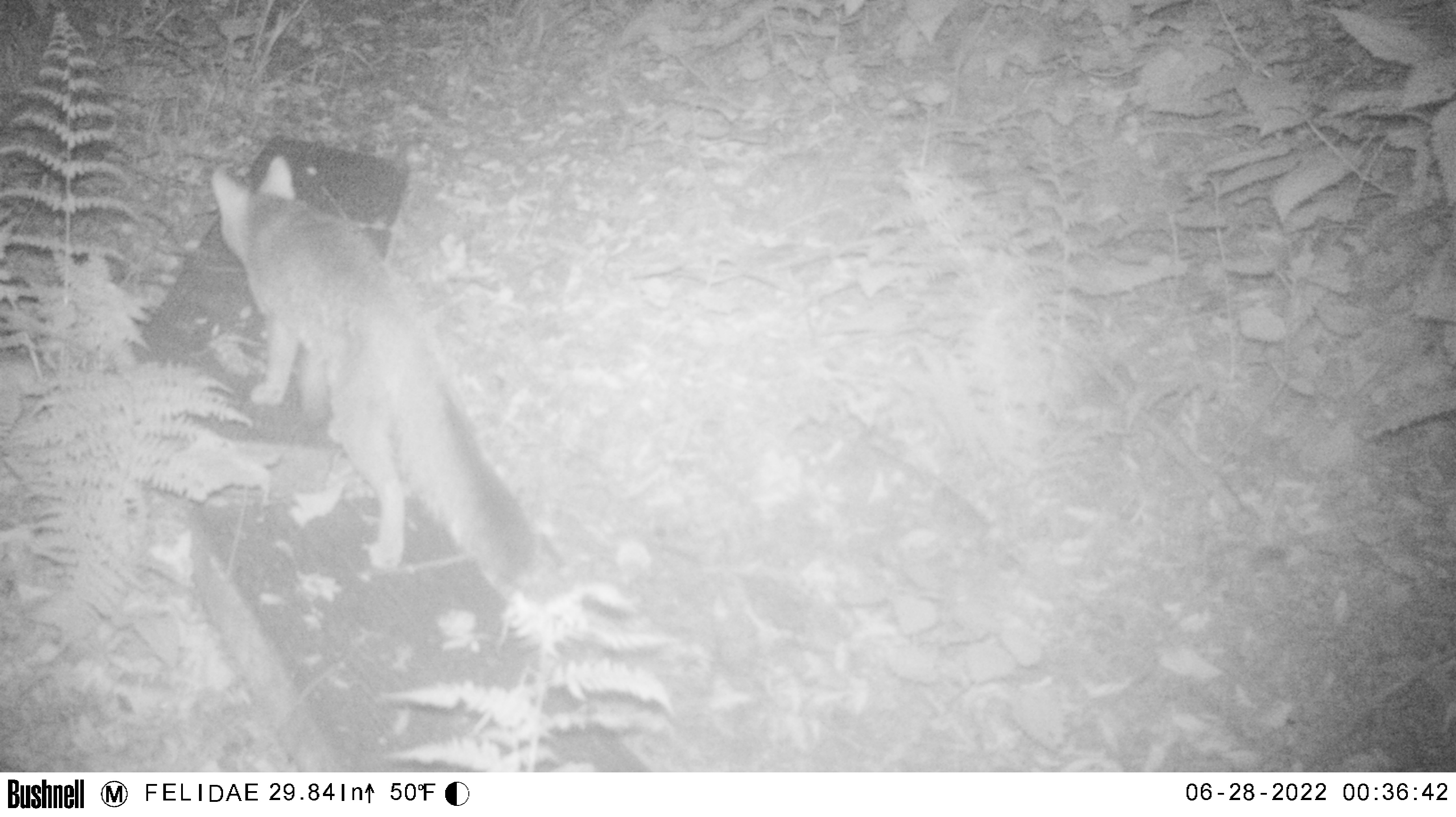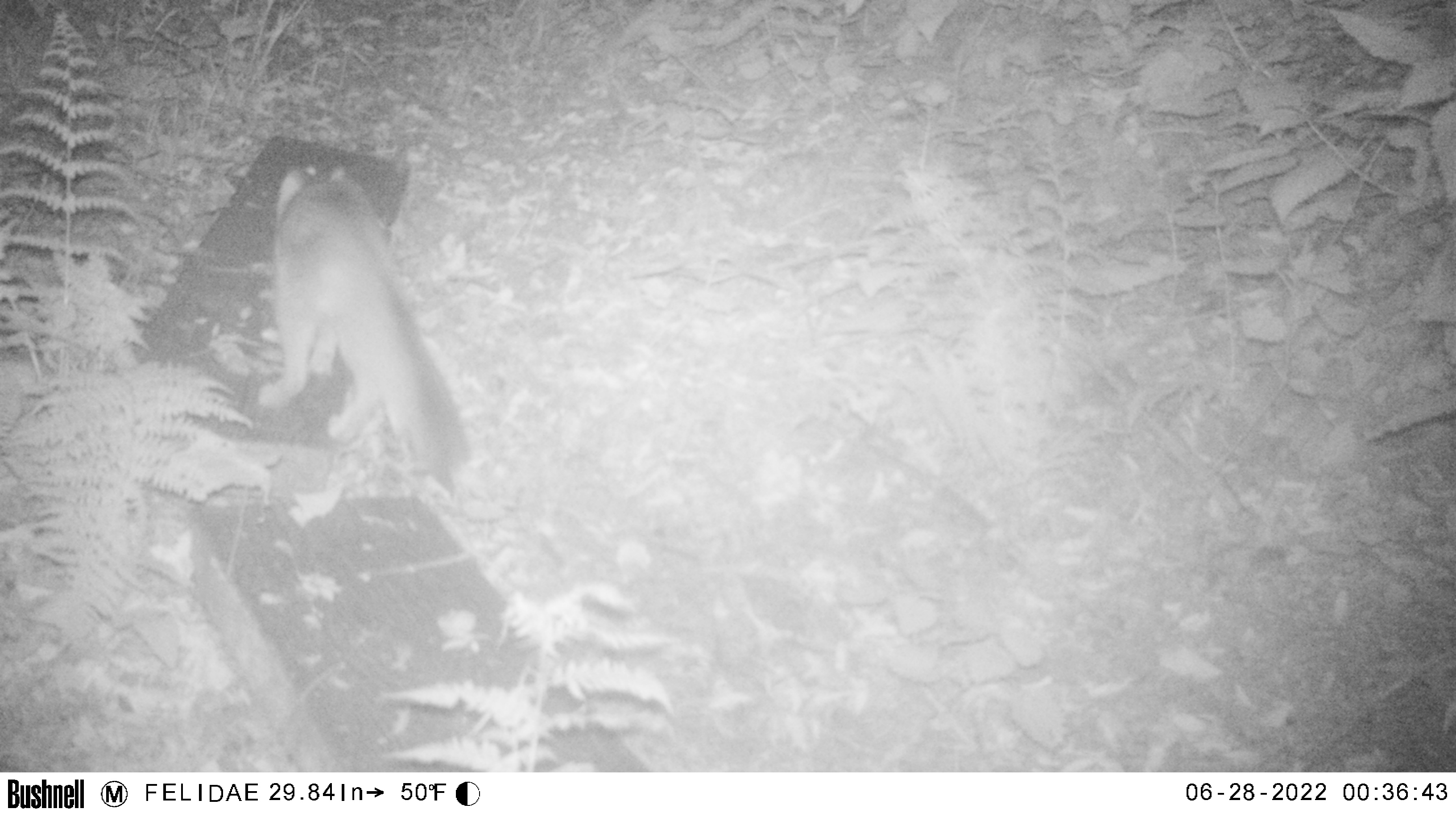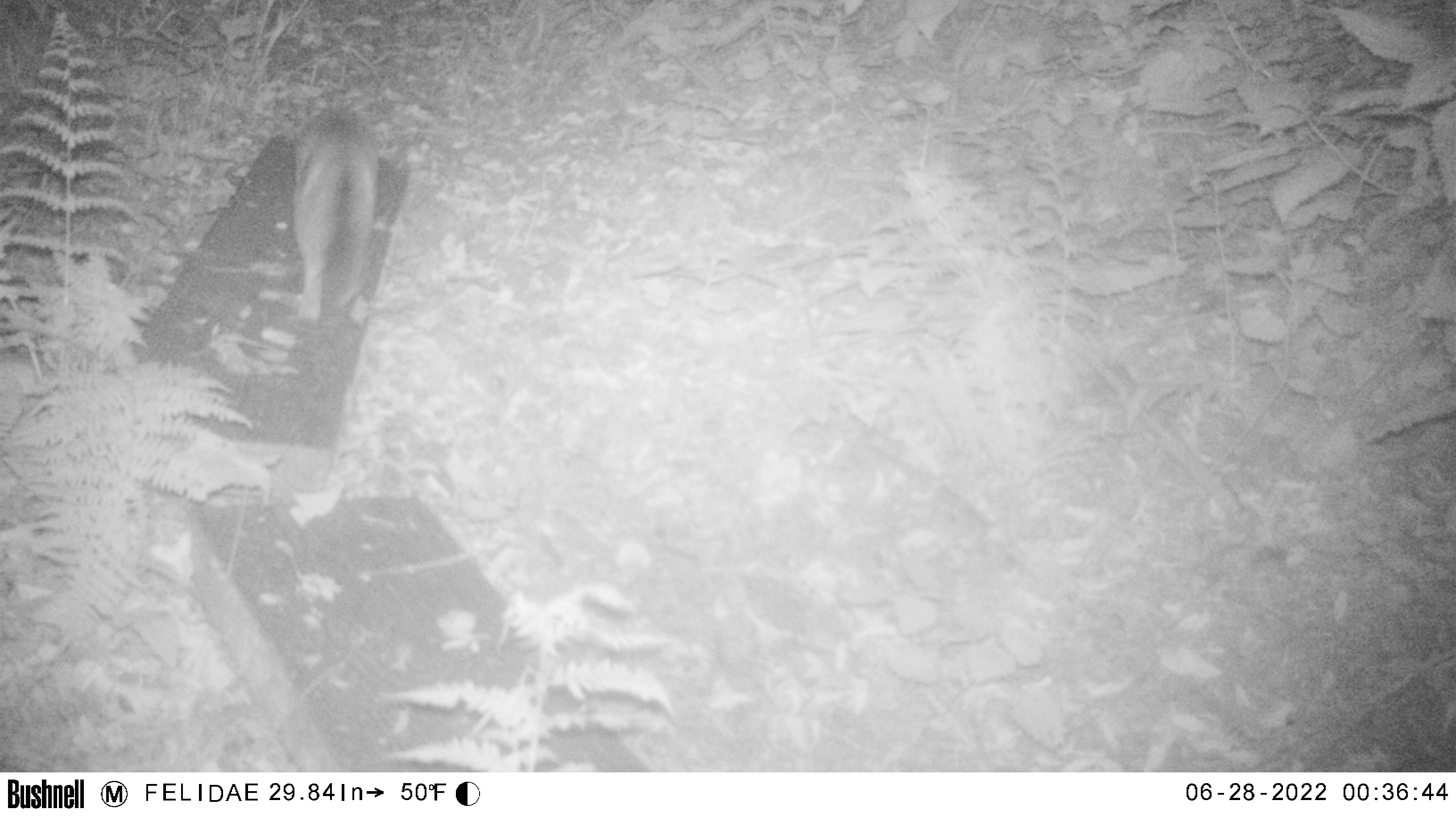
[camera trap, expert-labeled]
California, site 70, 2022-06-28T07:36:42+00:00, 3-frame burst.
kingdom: Animalia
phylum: Chordata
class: Mammalia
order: Carnivora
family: Canidae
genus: Urocyon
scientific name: Urocyon cinereoargenteus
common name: gray fox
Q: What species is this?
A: Gray fox (Urocyon cinereoargenteus).